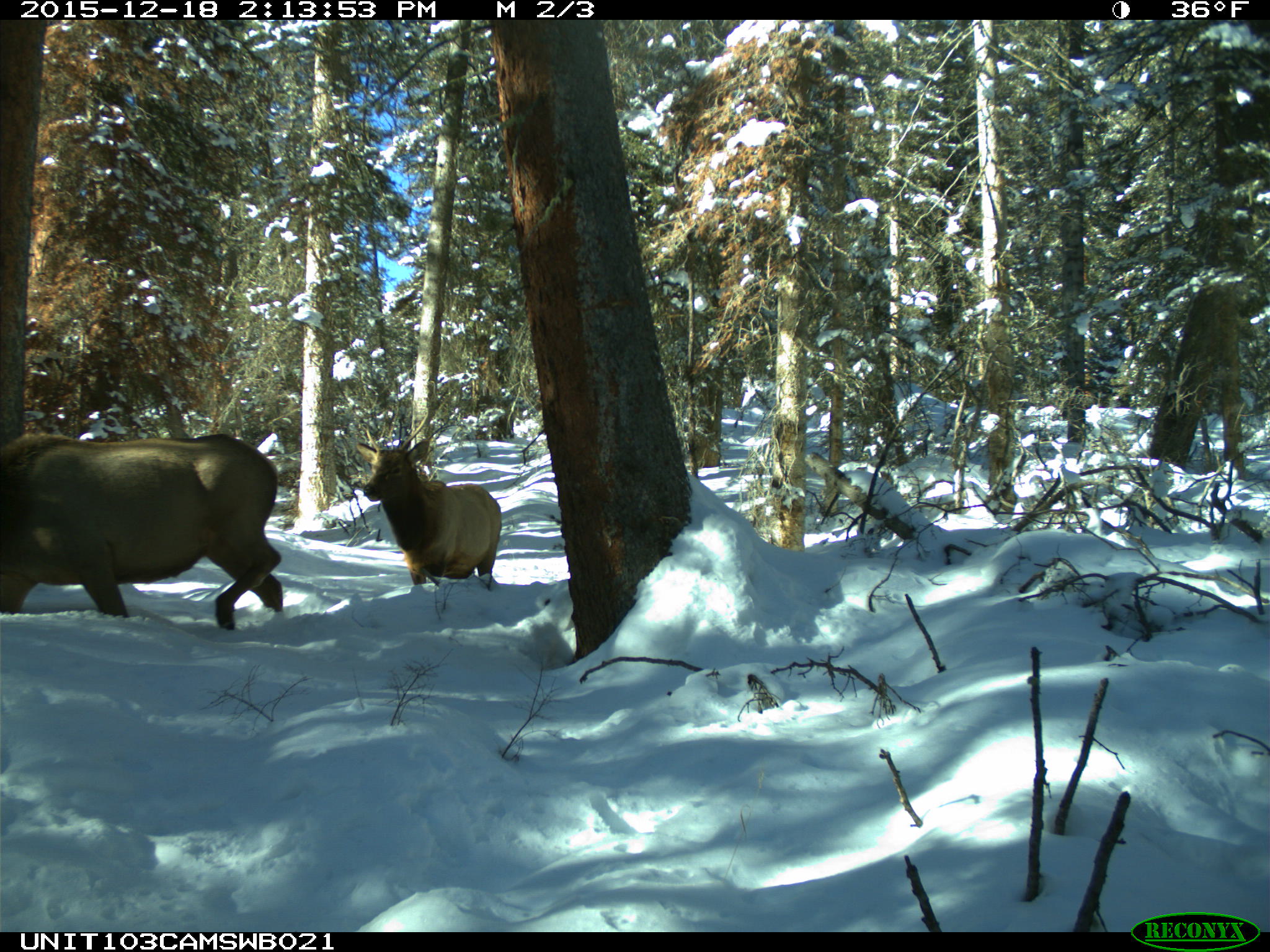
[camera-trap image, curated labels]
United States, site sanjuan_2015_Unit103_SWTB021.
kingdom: Animalia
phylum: Chordata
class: Mammalia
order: Artiodactyla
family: Cervidae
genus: Cervus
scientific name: Cervus elaphus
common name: red deer